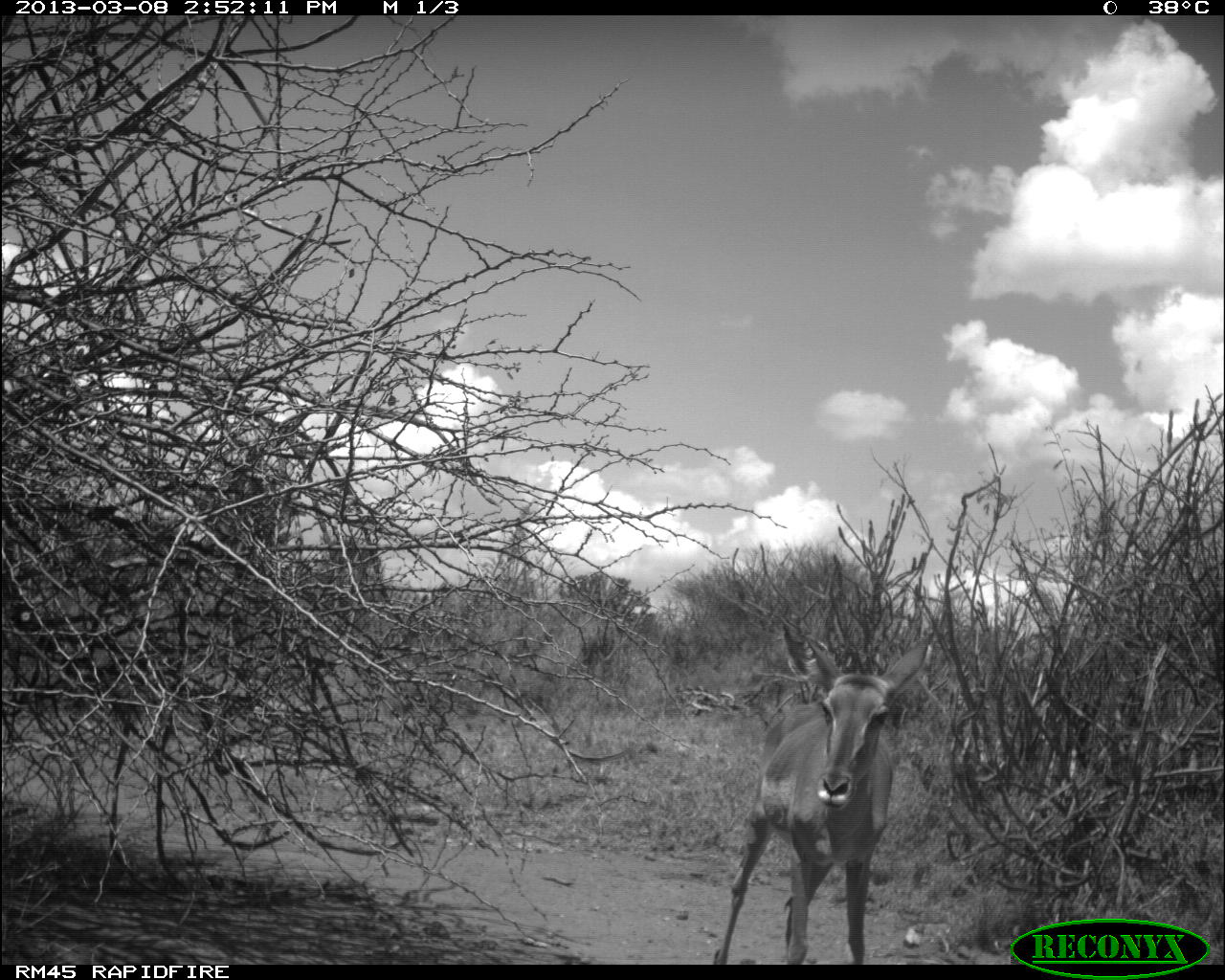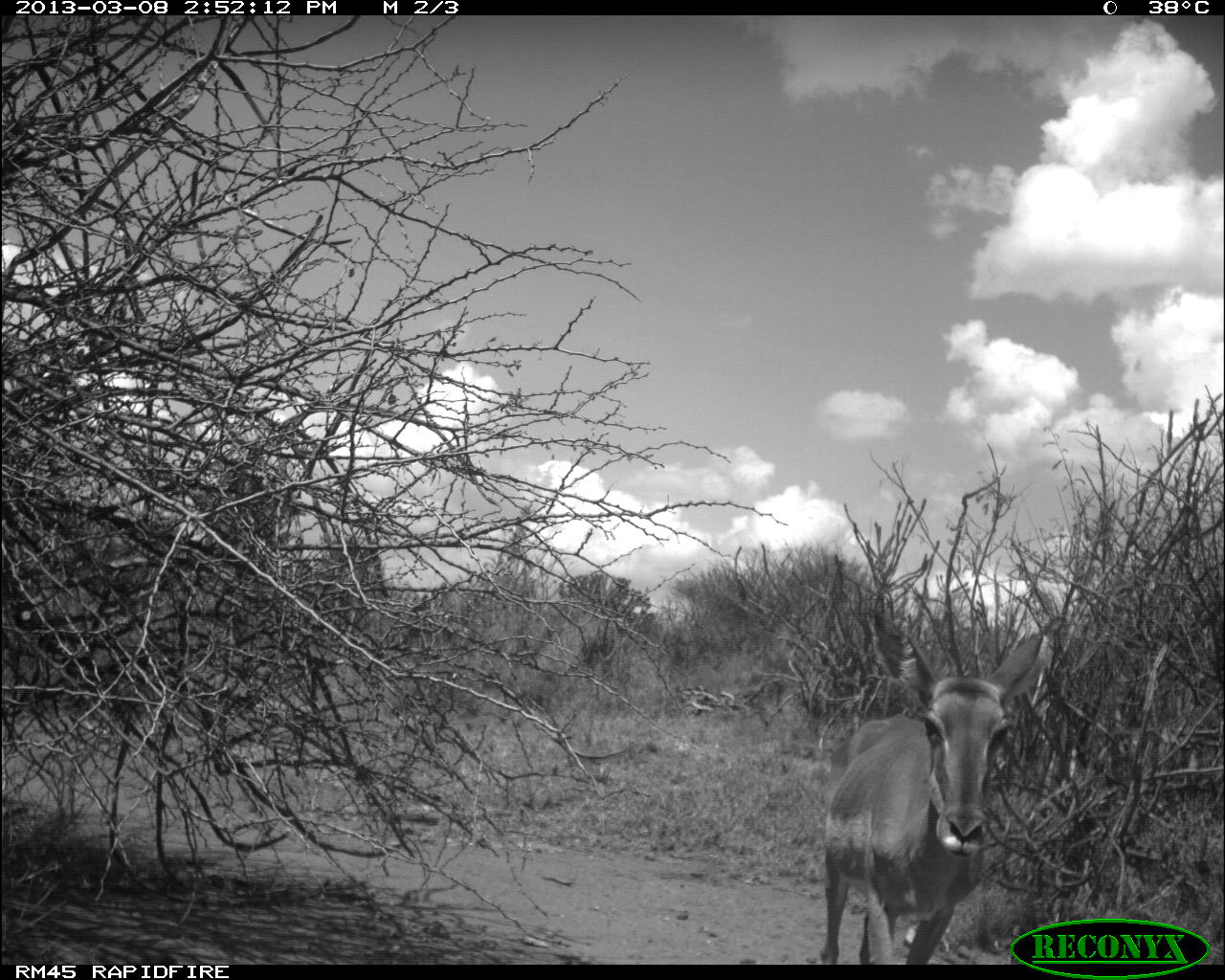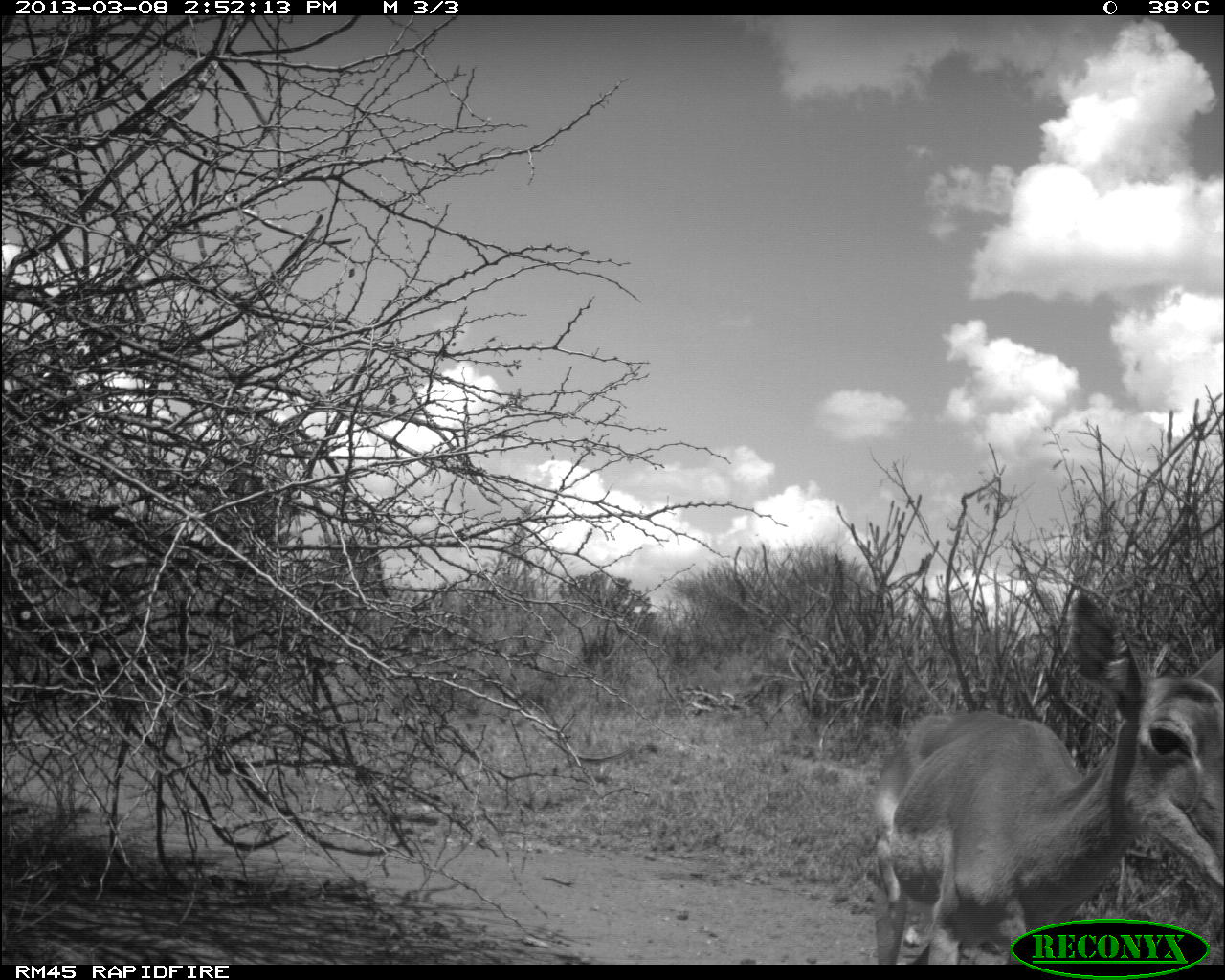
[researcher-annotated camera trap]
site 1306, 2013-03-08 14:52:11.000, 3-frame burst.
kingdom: Animalia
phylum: Chordata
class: Mammalia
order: Artiodactyla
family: Bovidae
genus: Aepyceros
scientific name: Aepyceros melampus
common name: impala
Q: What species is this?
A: Aepyceros melampus (impala).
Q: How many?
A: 1.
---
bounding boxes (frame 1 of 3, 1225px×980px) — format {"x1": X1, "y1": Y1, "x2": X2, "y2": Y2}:
aepyceros melampus: {"x1": 711, "y1": 628, "x2": 934, "y2": 961}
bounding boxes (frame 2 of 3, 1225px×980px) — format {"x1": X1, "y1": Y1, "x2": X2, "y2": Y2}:
aepyceros melampus: {"x1": 817, "y1": 610, "x2": 1044, "y2": 963}